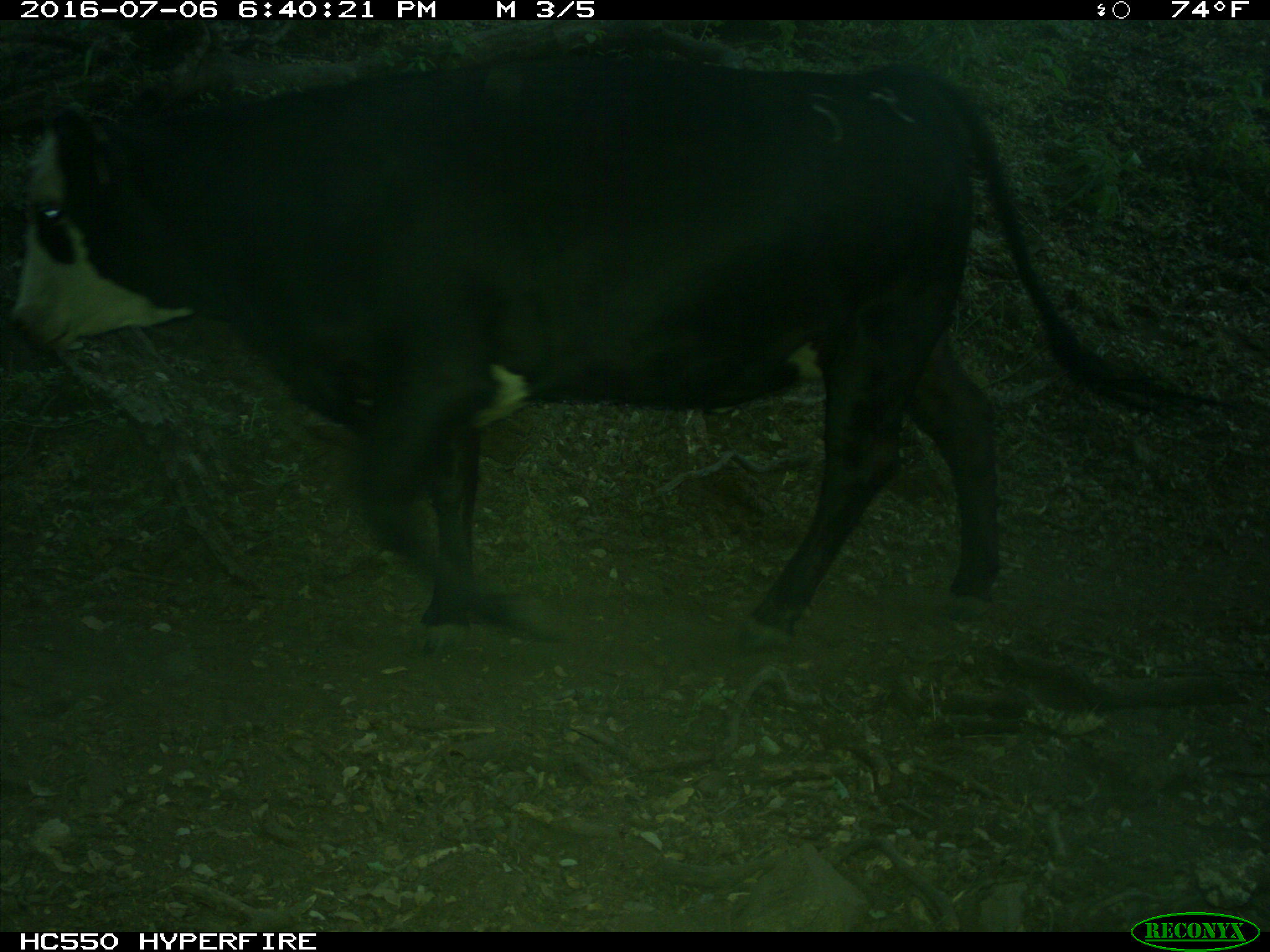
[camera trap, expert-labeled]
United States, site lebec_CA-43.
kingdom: Animalia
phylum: Chordata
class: Mammalia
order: Artiodactyla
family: Bovidae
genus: Bos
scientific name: Bos taurus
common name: domestic cow